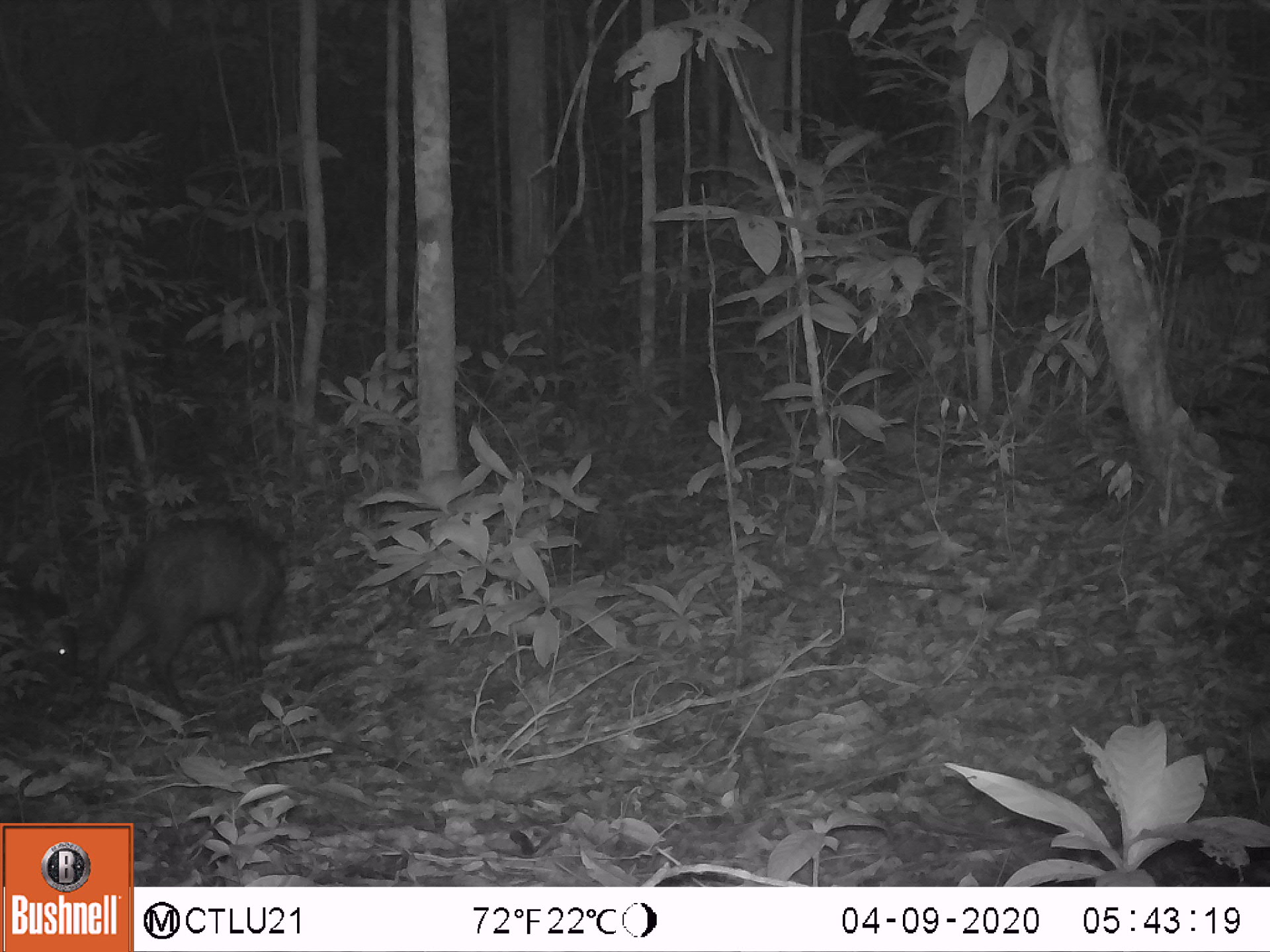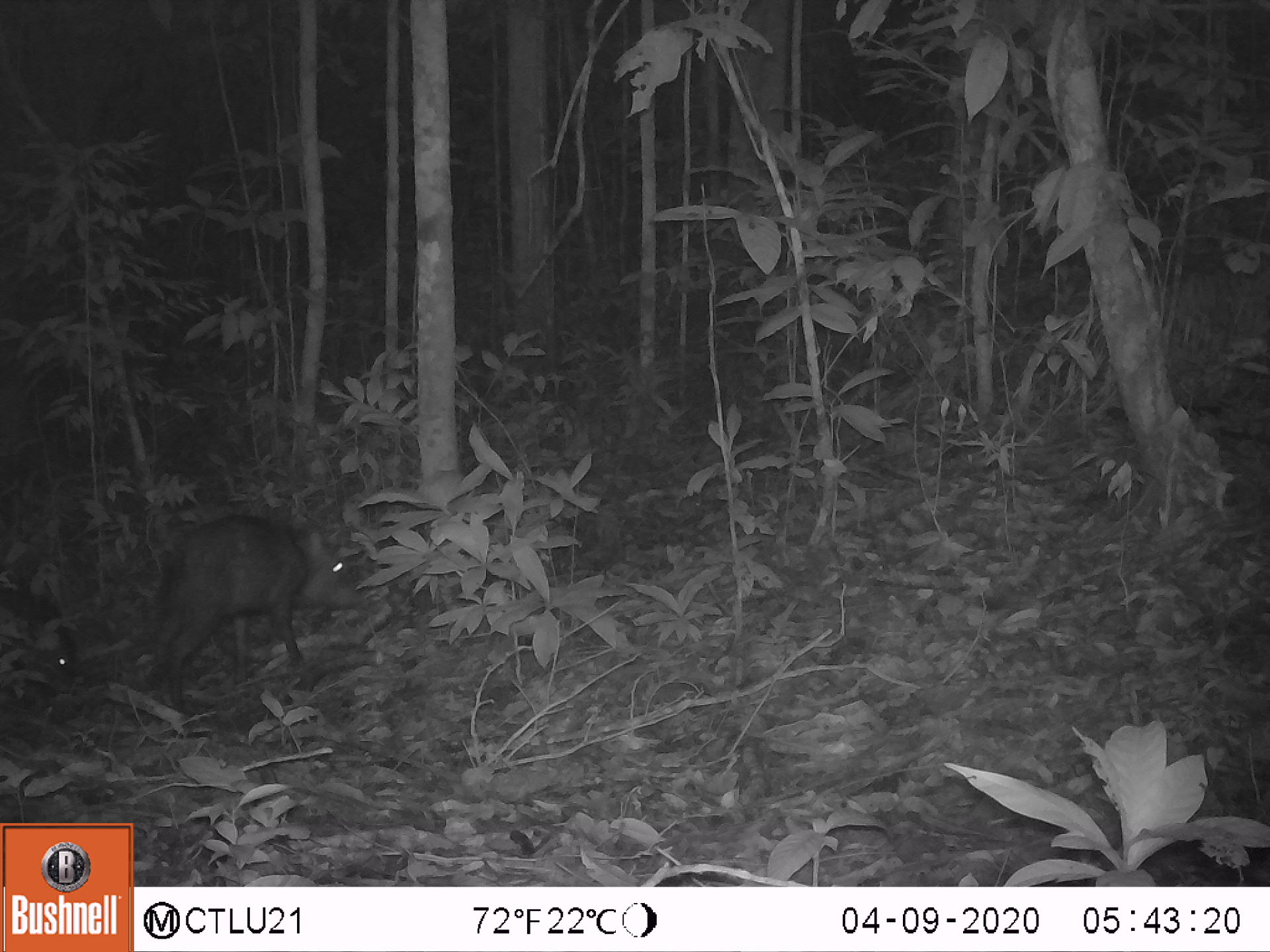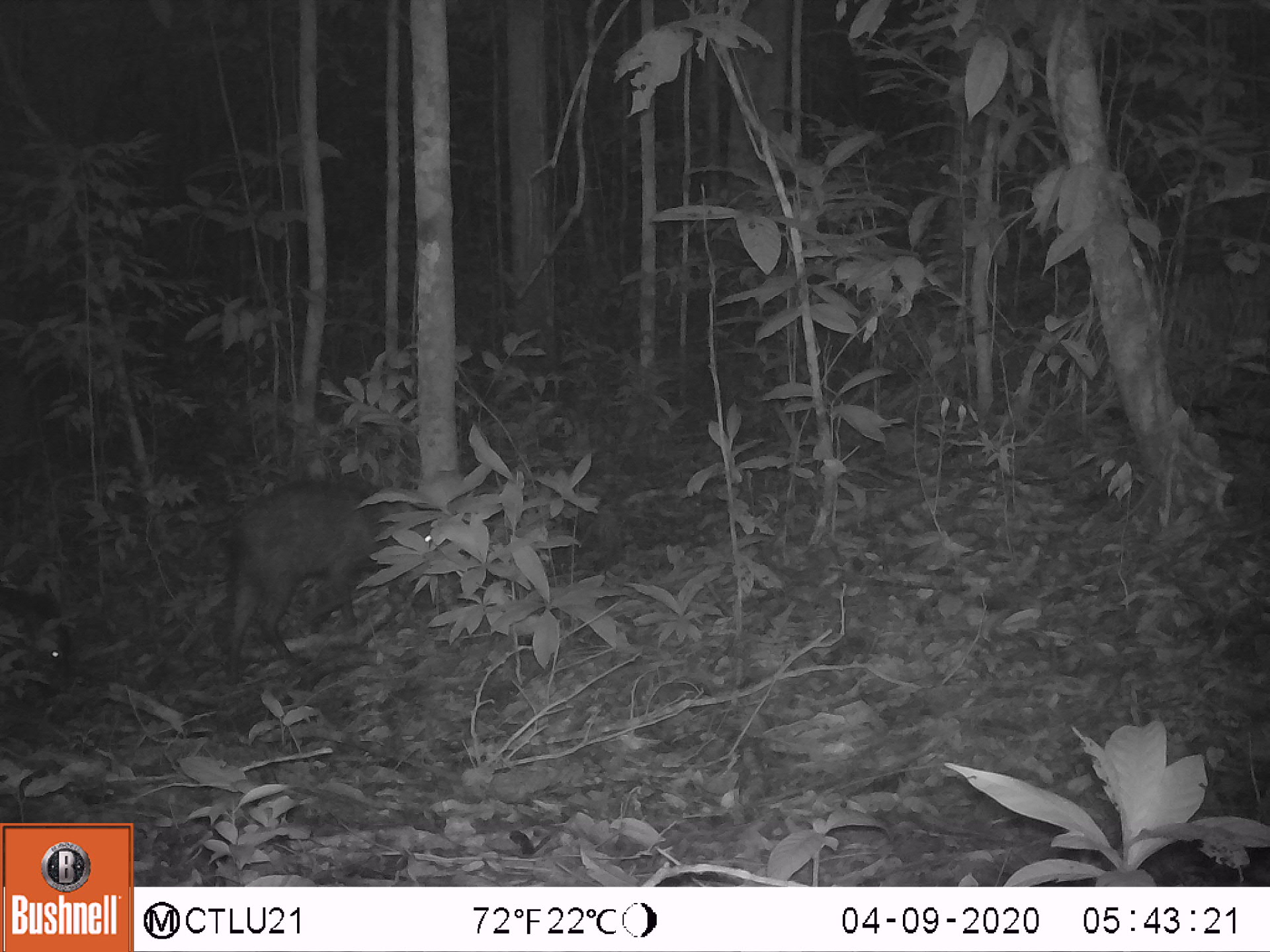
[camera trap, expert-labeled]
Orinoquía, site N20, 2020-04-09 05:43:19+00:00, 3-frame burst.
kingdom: Animalia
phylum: Chordata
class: Mammalia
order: Artiodactyla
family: Tayassuidae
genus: Pecari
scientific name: Pecari tajacu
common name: collared peccary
Collared peccary (Pecari tajacu).